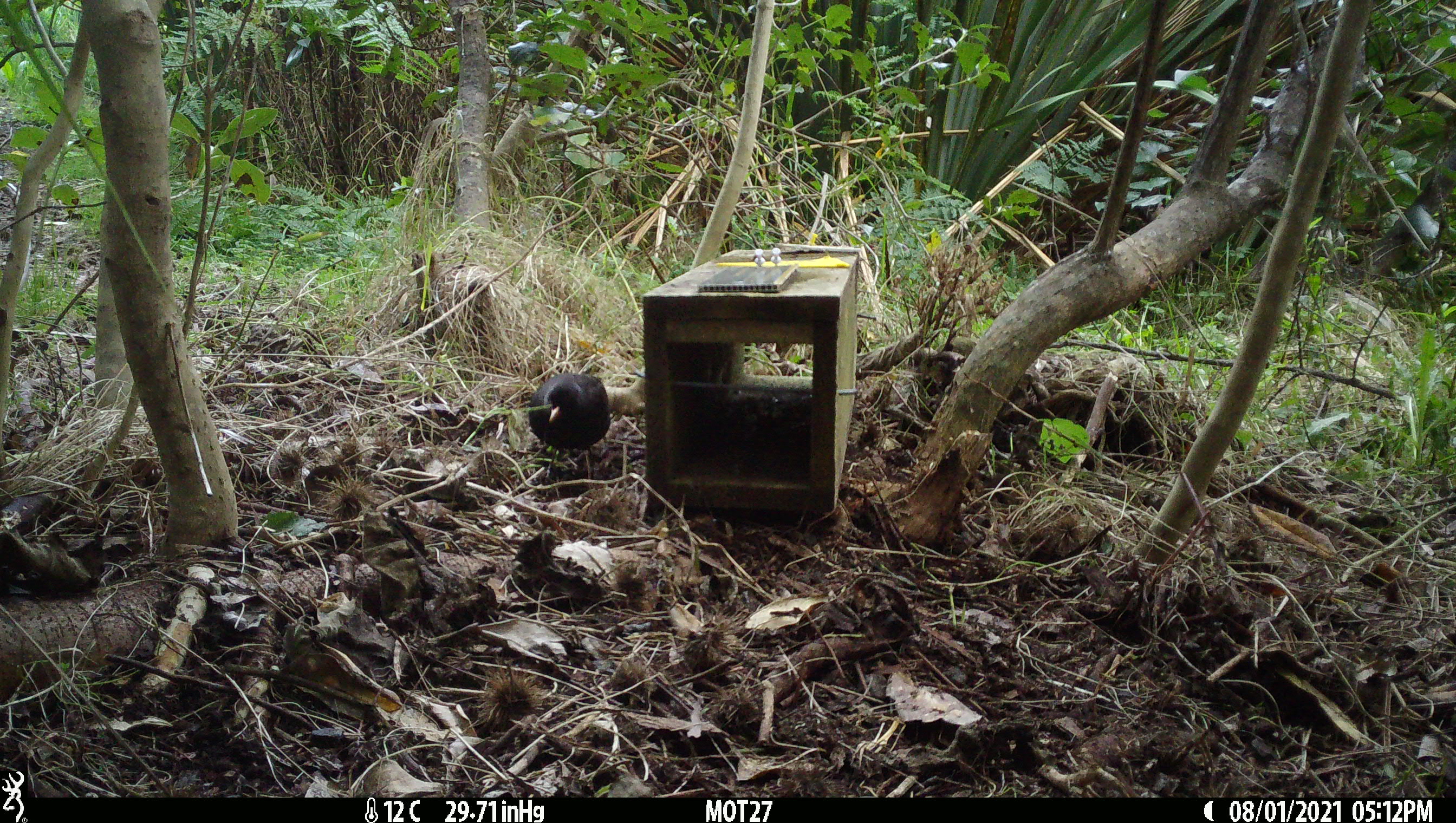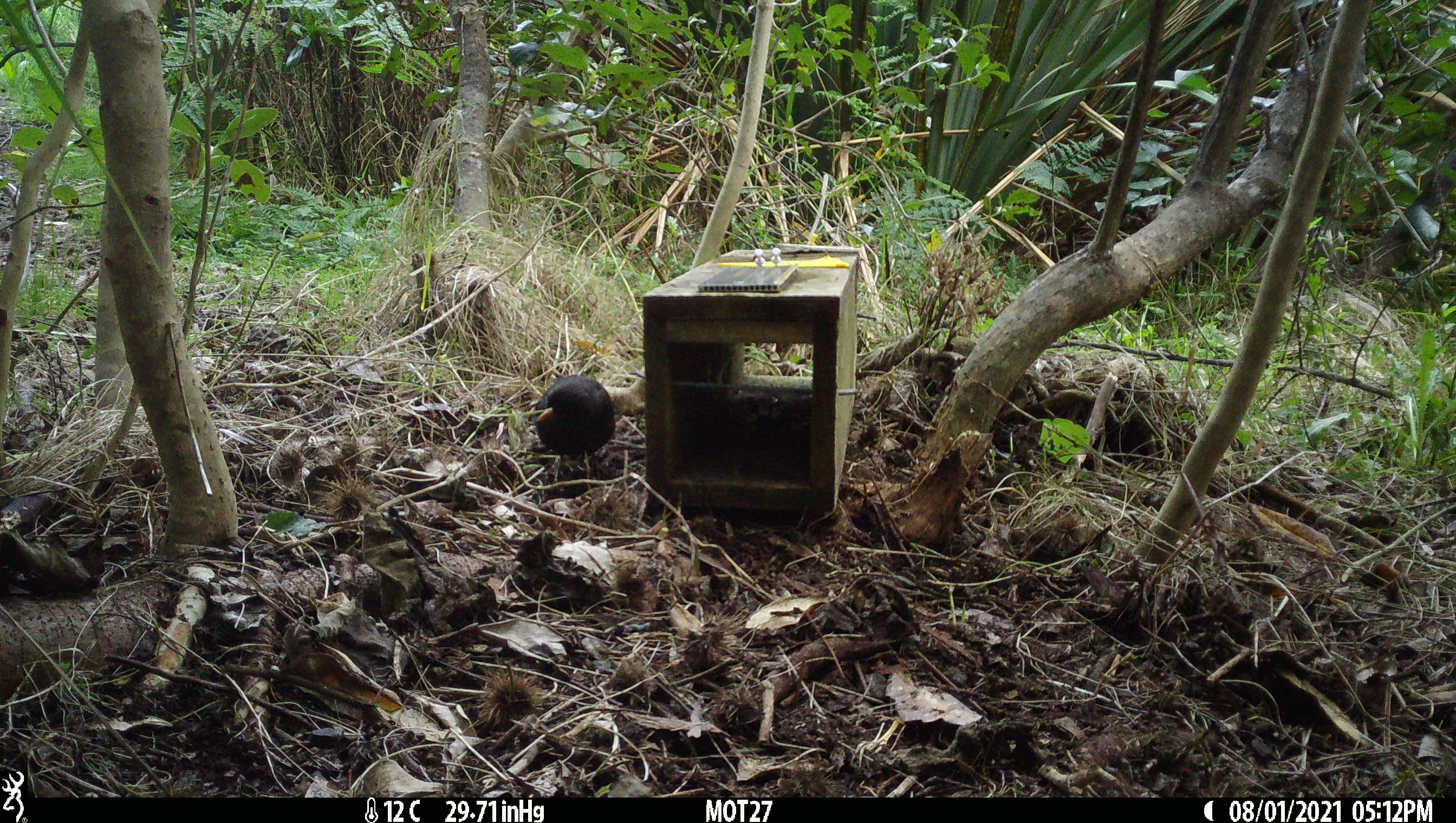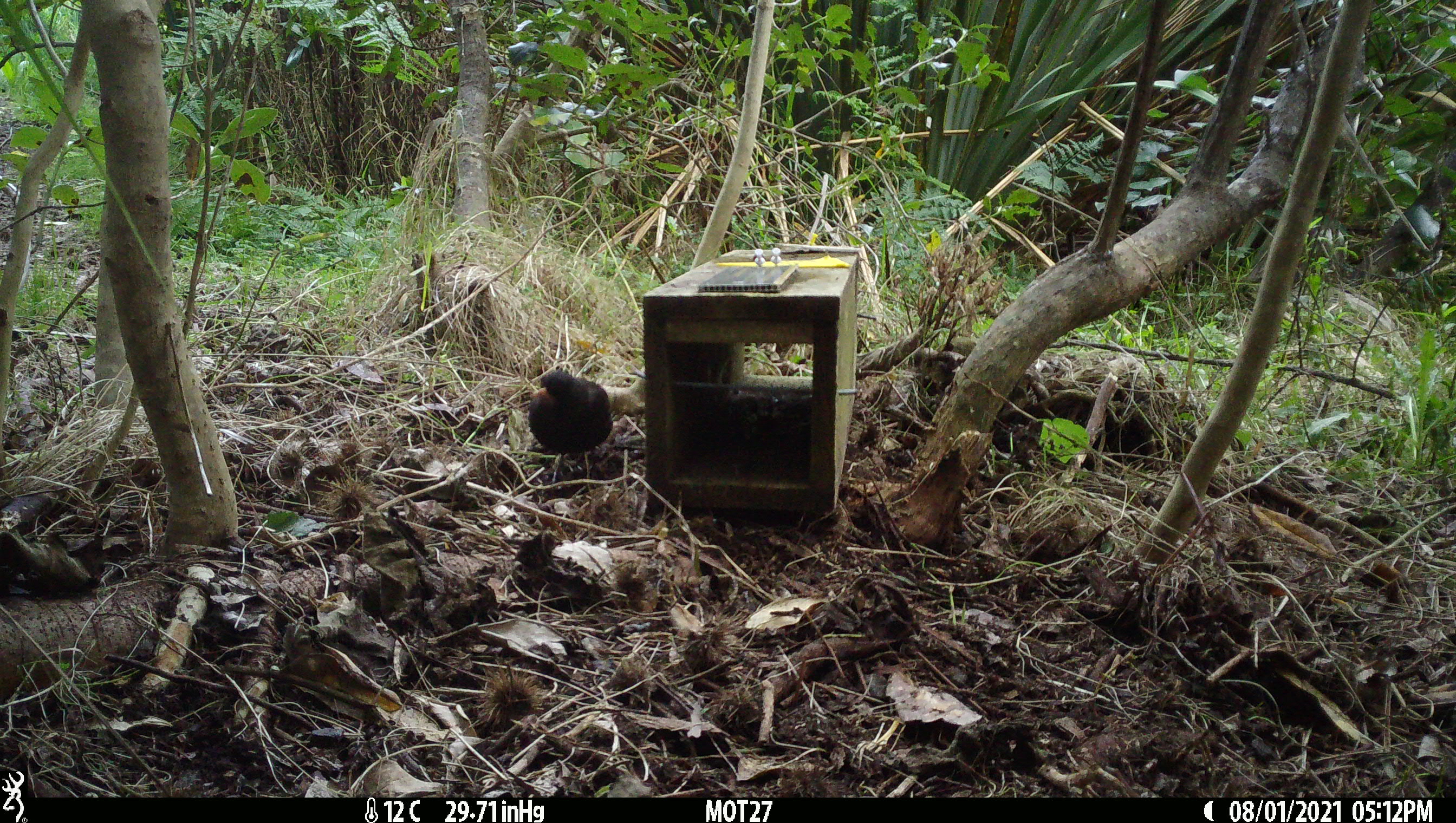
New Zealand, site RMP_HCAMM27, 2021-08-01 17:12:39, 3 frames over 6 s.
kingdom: Animalia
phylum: Chordata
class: Aves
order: Passeriformes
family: Turdidae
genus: Turdus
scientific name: Turdus merula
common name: eurasian blackbird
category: blackbird